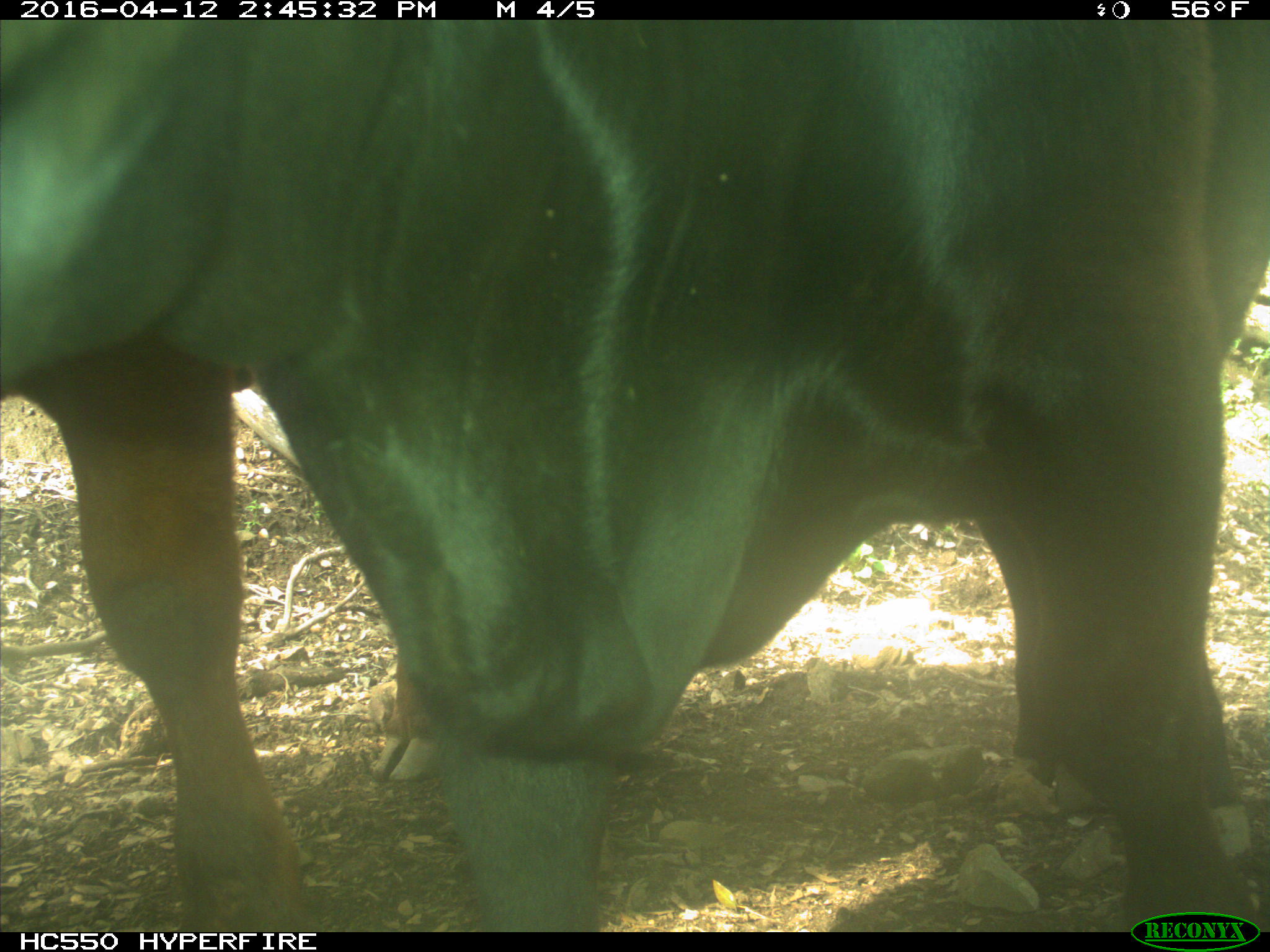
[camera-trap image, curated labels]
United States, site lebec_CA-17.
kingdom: Animalia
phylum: Chordata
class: Mammalia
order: Artiodactyla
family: Bovidae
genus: Bos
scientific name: Bos taurus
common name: domestic cow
Bos taurus (domestic cow).